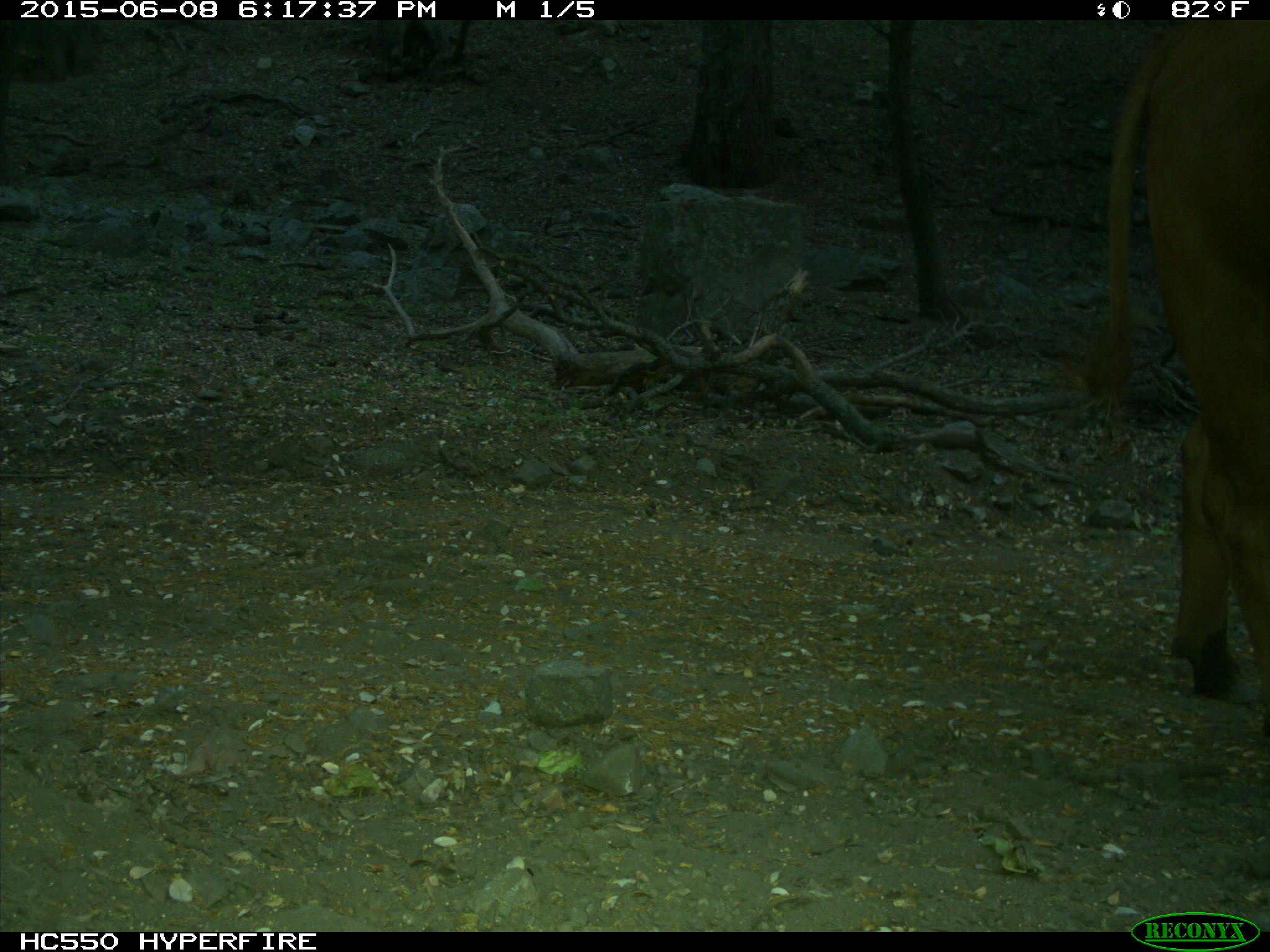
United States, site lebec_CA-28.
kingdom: Animalia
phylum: Chordata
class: Mammalia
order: Artiodactyla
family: Bovidae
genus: Bos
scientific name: Bos taurus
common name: domestic cow